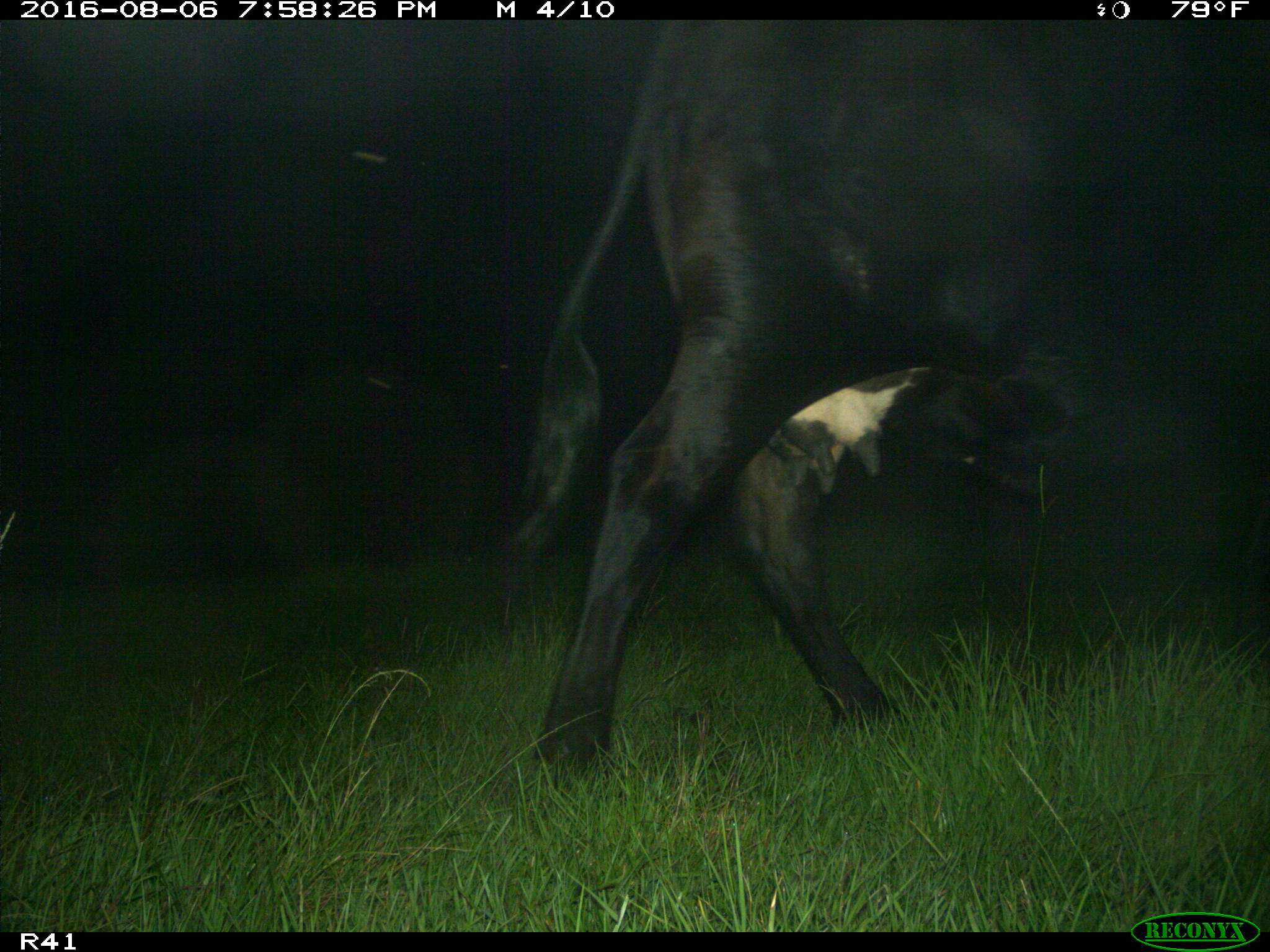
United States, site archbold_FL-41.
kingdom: Animalia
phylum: Chordata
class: Mammalia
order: Artiodactyla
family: Bovidae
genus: Bos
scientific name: Bos taurus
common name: domestic cow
Bos taurus (domestic cow).